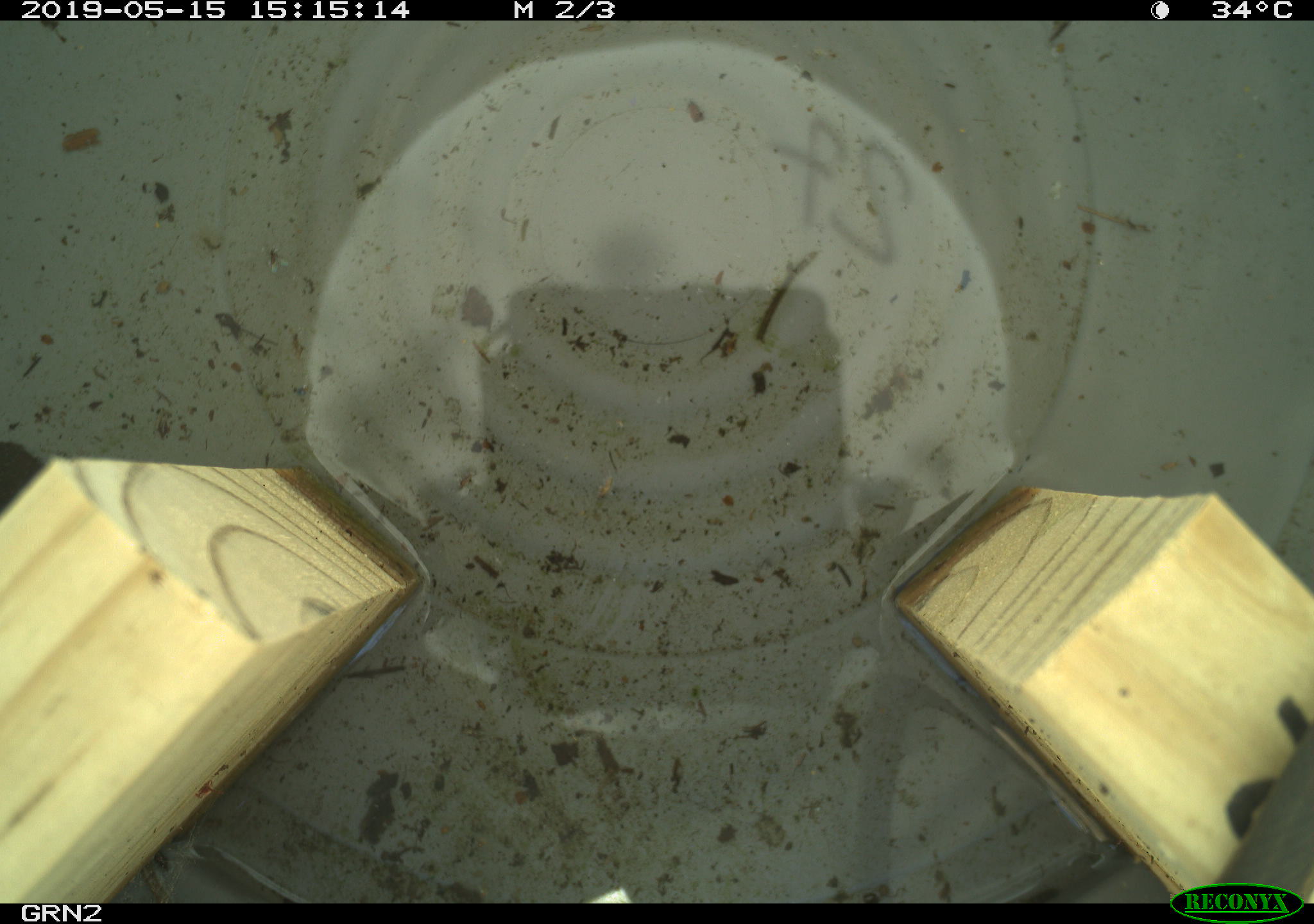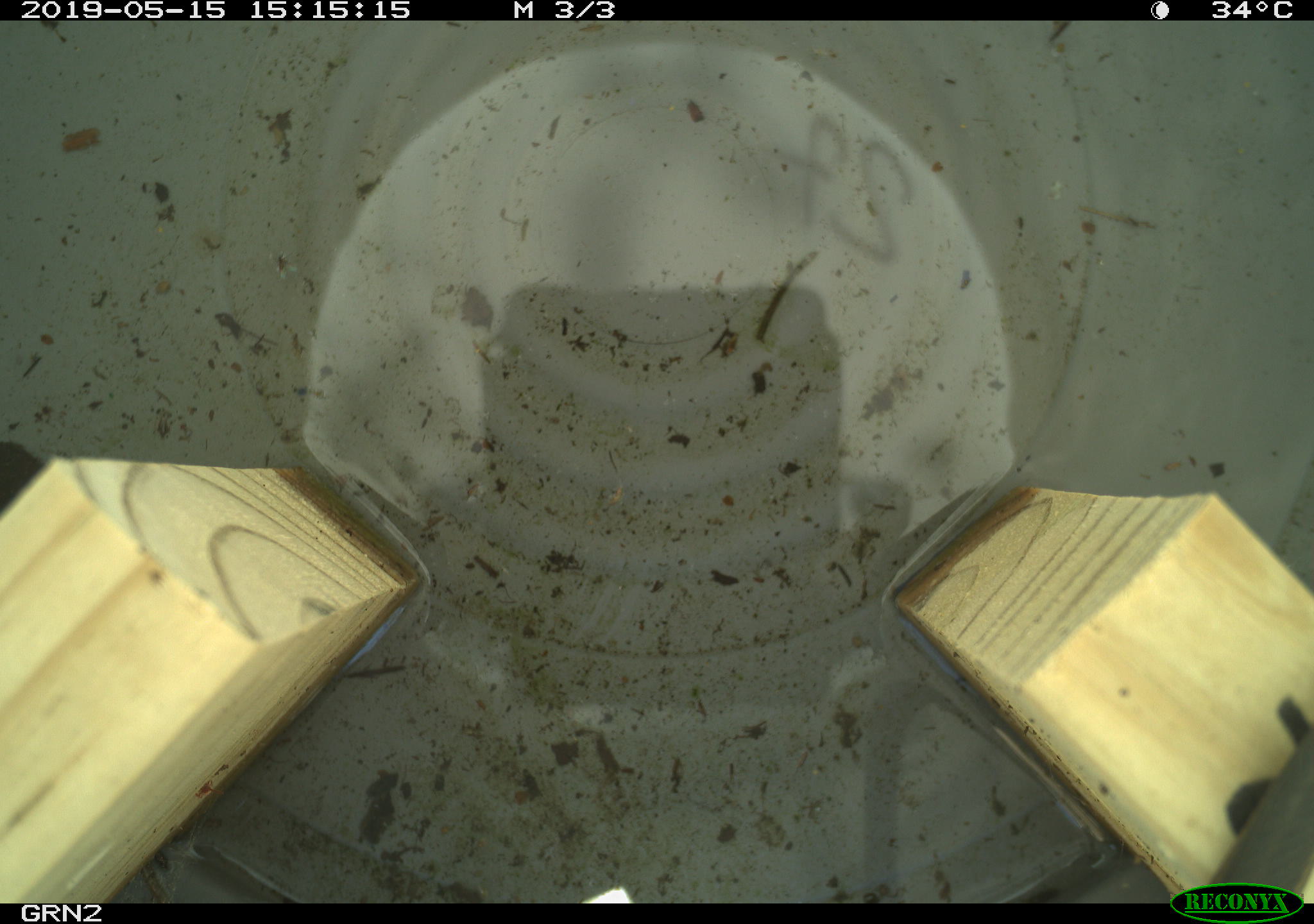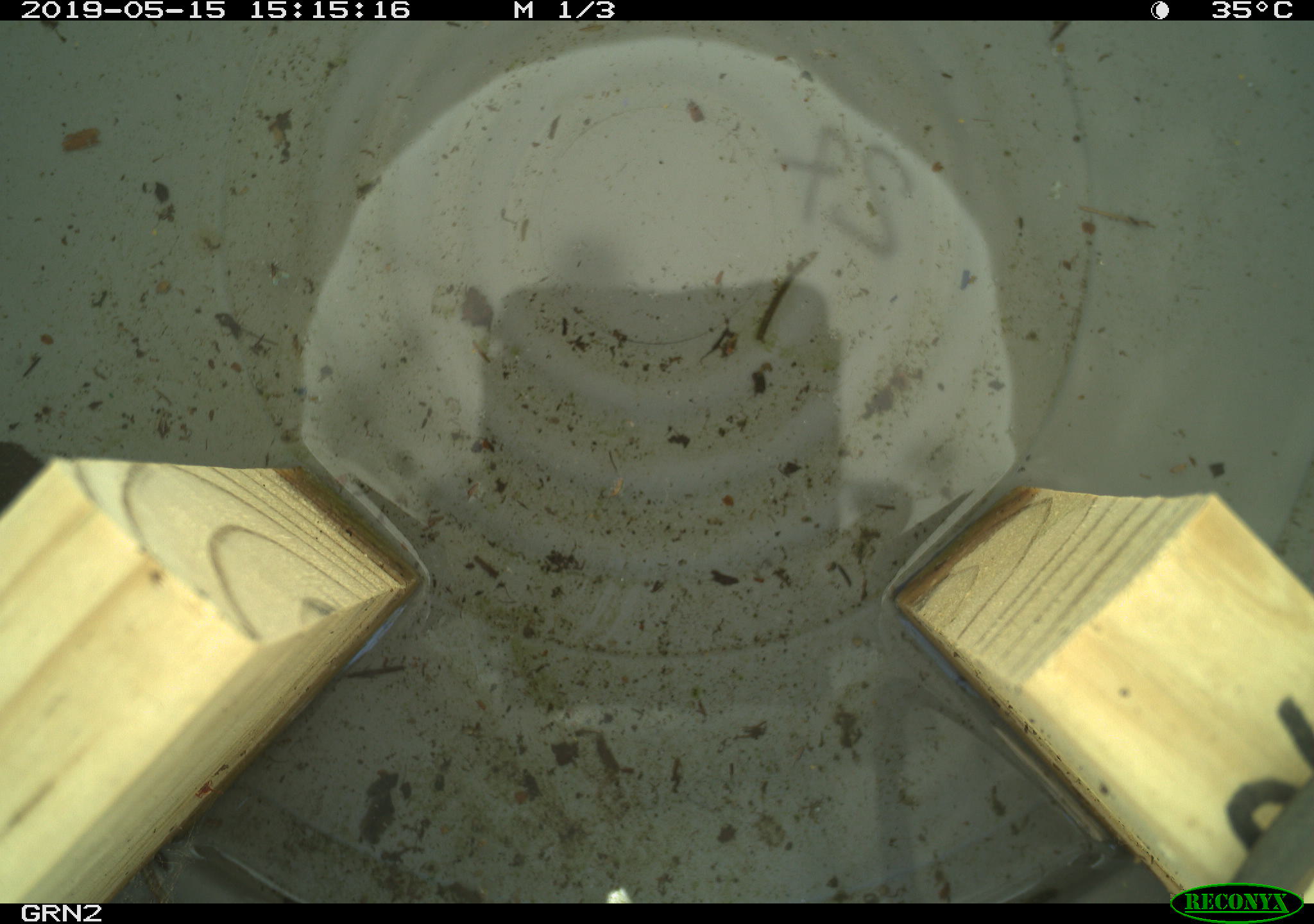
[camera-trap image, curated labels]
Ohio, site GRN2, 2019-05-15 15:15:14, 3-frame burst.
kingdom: Animalia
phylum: Chordata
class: Reptilia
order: Squamata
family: Colubridae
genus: Thamnophis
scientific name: Thamnophis sirtalis sirtalis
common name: eastern gartersnake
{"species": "eastern gartersnake (Thamnophis sirtalis sirtalis)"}